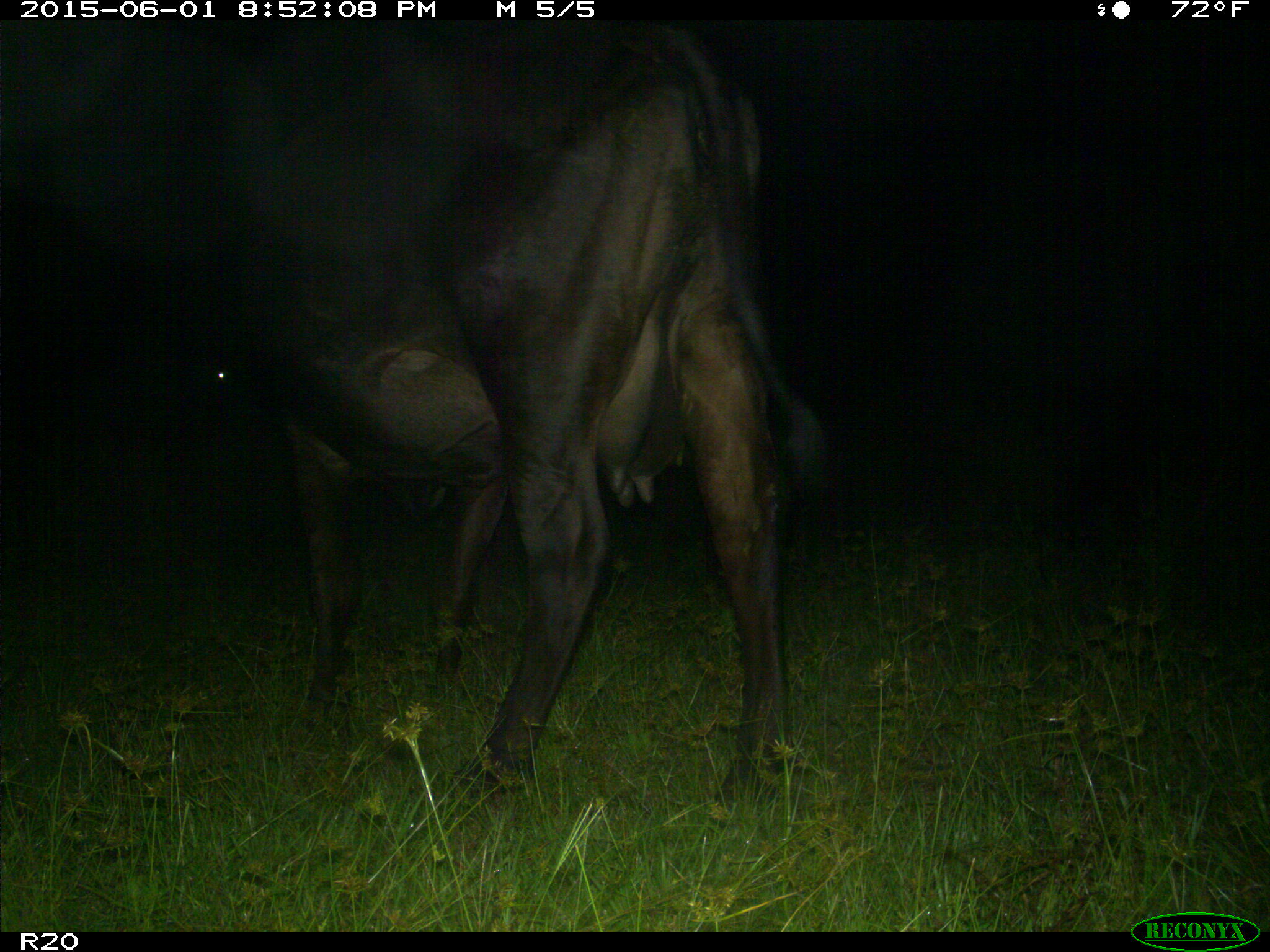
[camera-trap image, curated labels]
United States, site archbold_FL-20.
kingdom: Animalia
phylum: Chordata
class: Mammalia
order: Artiodactyla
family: Bovidae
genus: Bos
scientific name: Bos taurus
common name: domestic cow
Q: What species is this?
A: Bos taurus (domestic cow).